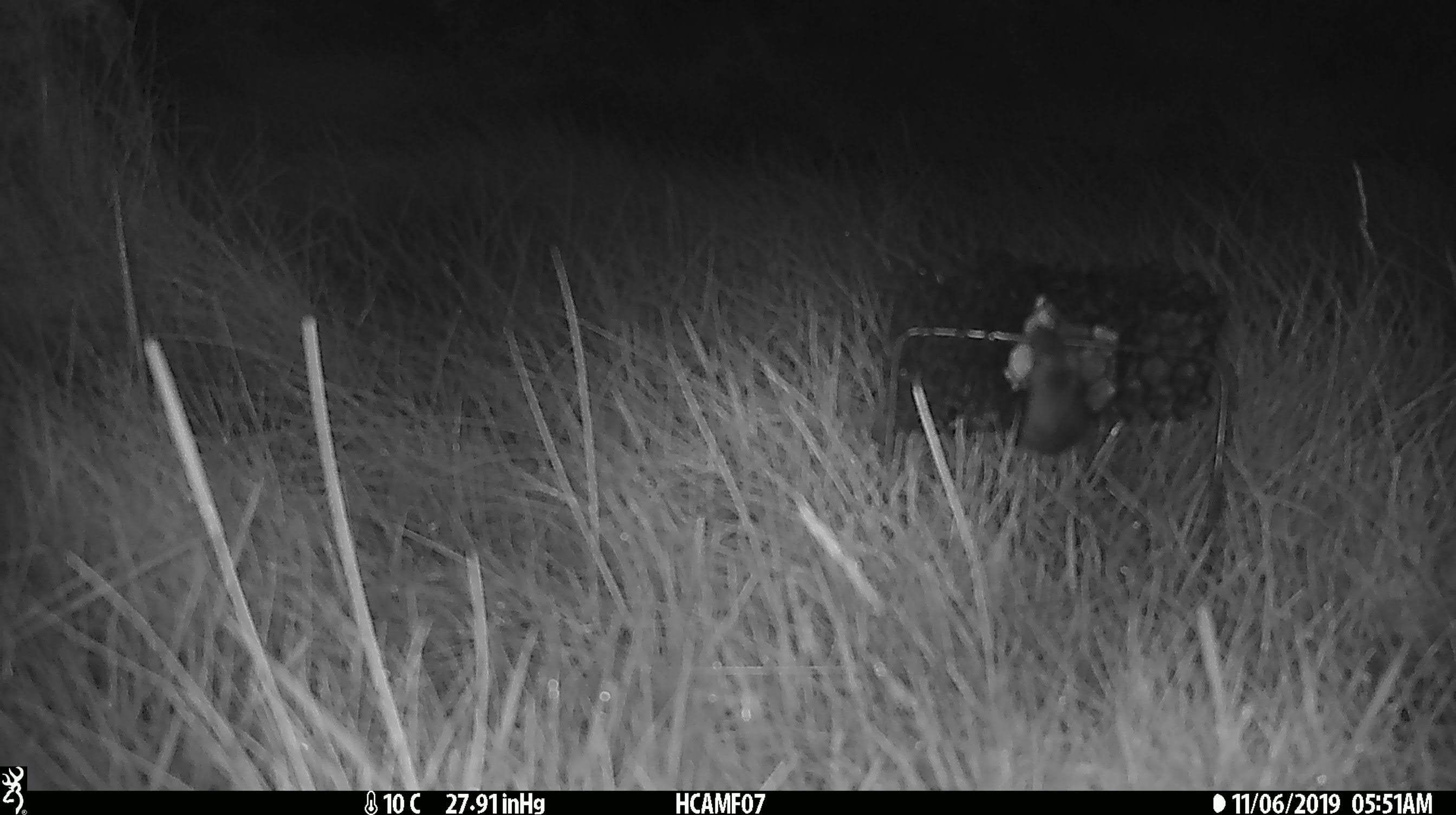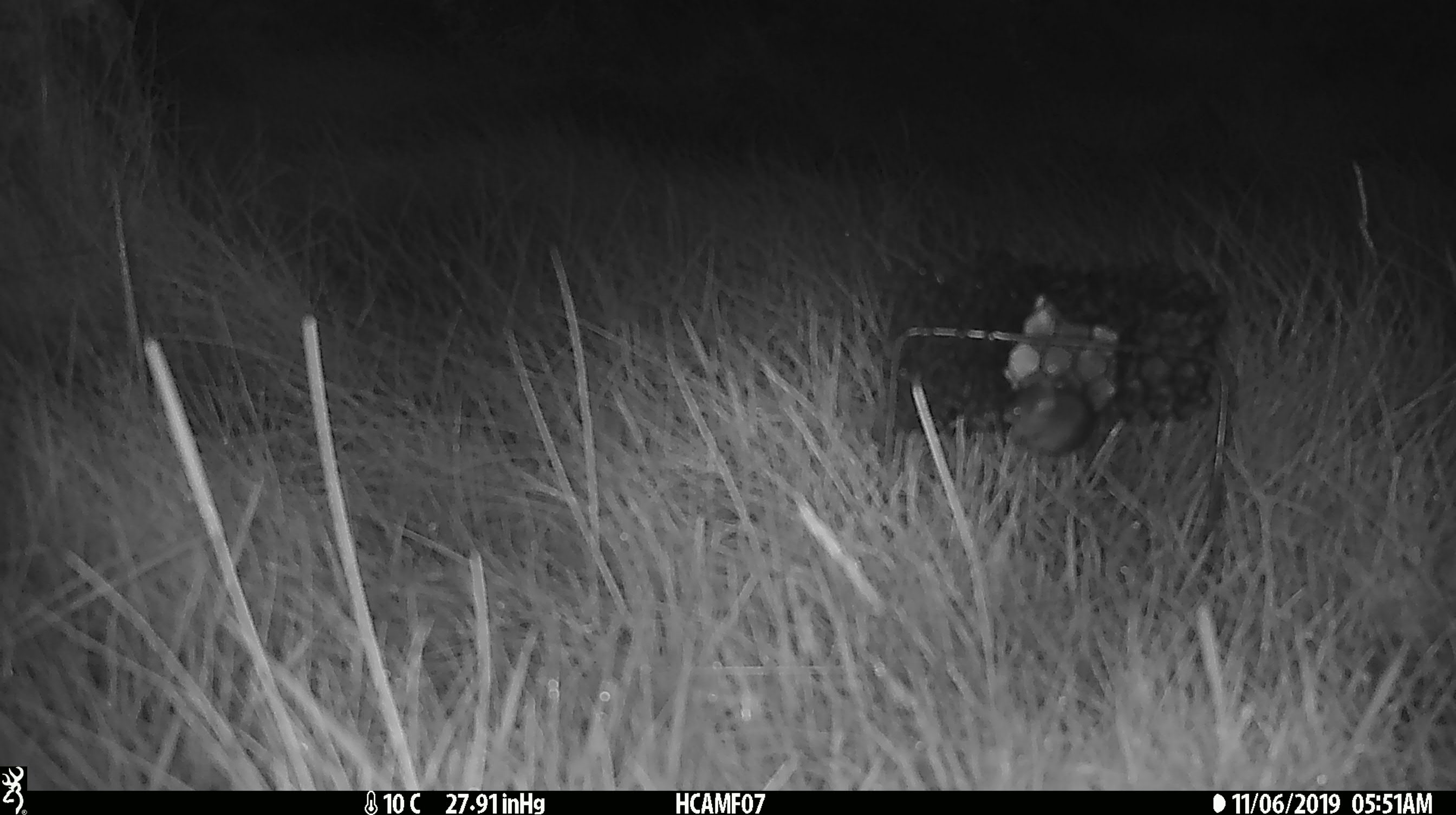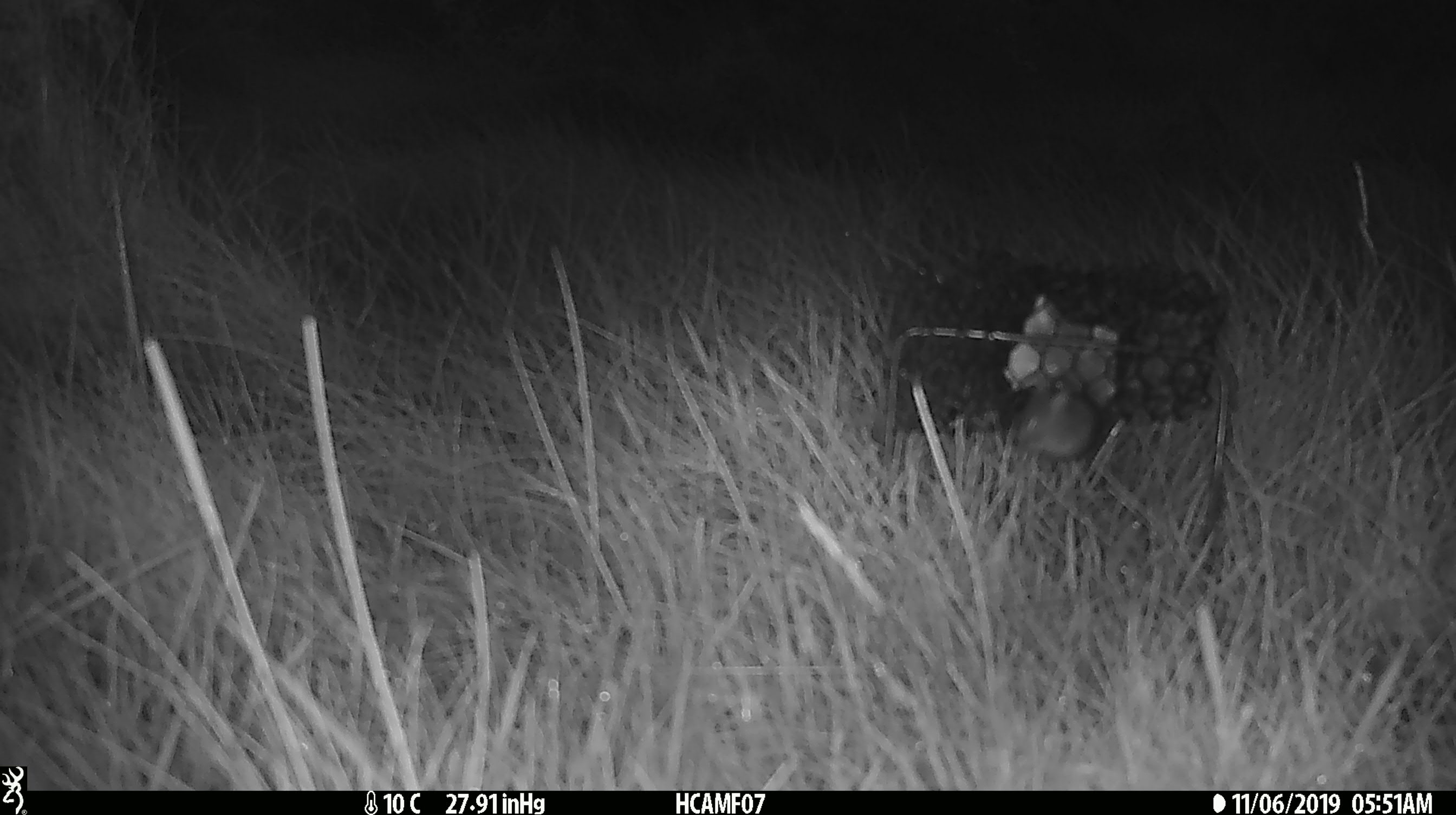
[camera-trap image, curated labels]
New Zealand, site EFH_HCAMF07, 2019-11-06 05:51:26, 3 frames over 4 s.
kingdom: Animalia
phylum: Chordata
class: Mammalia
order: Rodentia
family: Muridae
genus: Mus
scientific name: Mus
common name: mouse